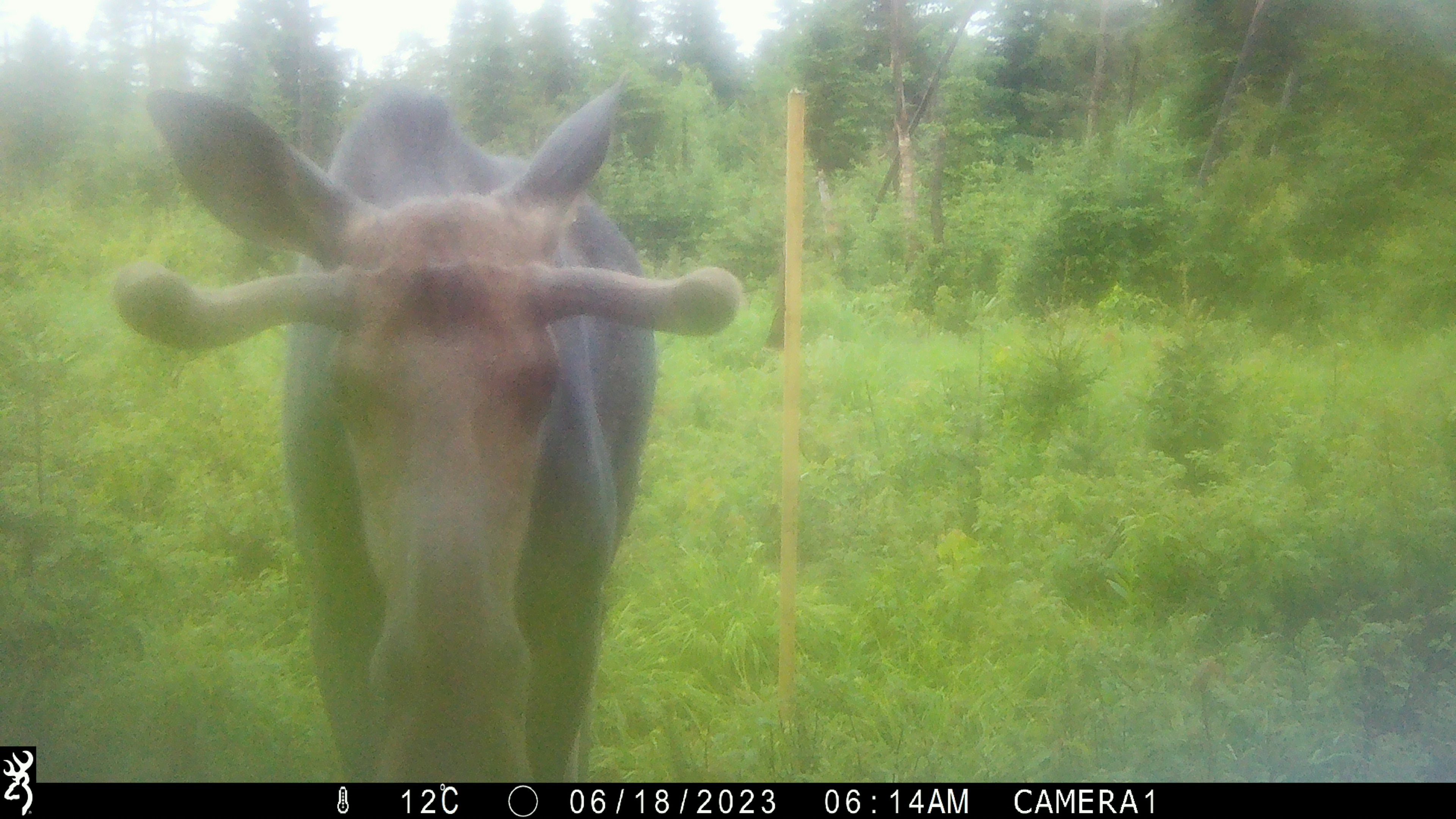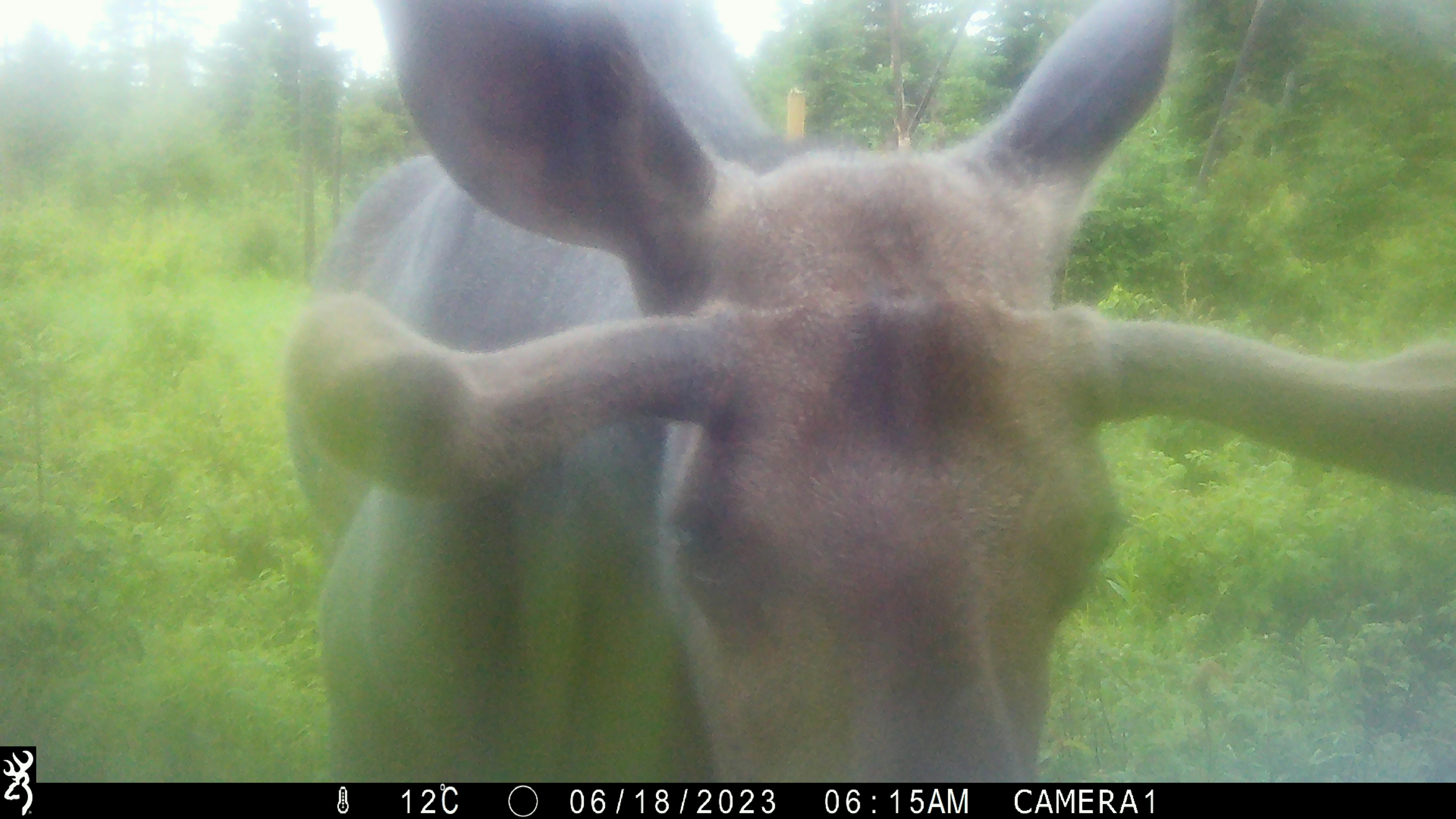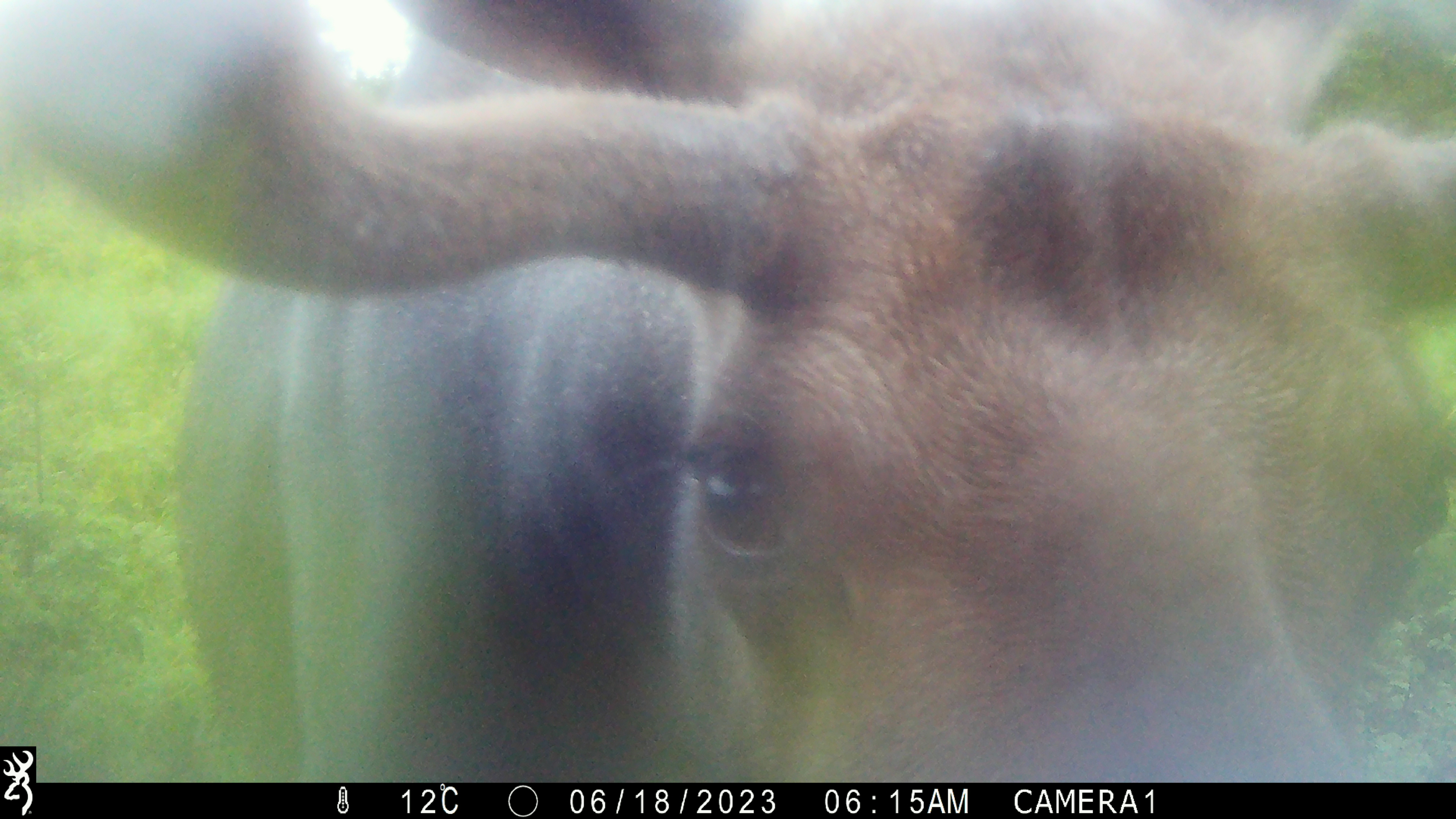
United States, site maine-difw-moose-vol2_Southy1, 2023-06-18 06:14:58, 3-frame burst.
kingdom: Animalia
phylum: Chordata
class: Mammalia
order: Artiodactyla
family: Cervidae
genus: Alces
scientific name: Alces alces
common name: moose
Moose (Alces alces).